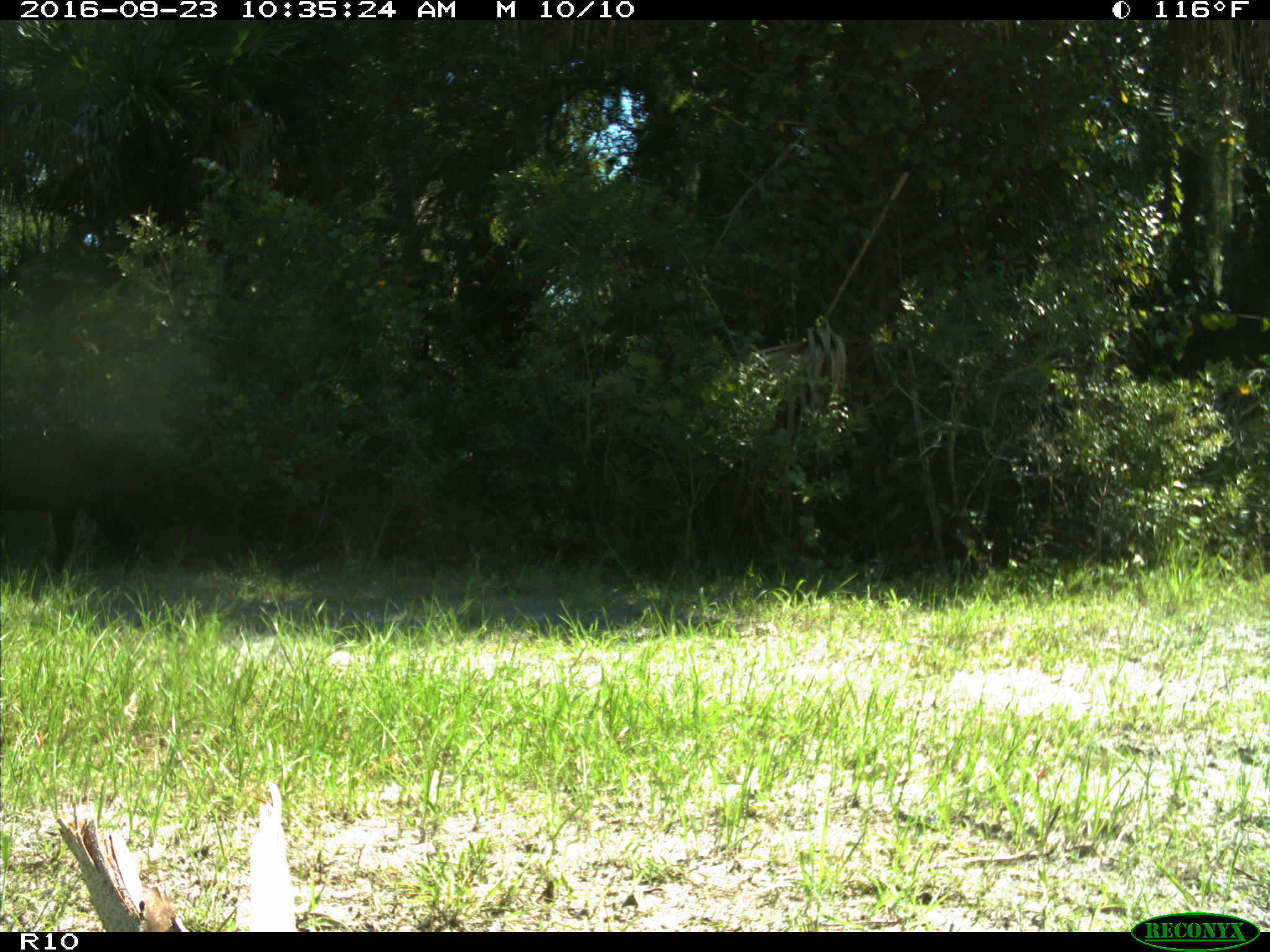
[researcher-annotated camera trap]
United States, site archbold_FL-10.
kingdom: Animalia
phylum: Chordata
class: Mammalia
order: Artiodactyla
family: Suidae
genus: Sus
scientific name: Sus scrofa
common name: wild boar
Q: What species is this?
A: Sus scrofa (wild boar).